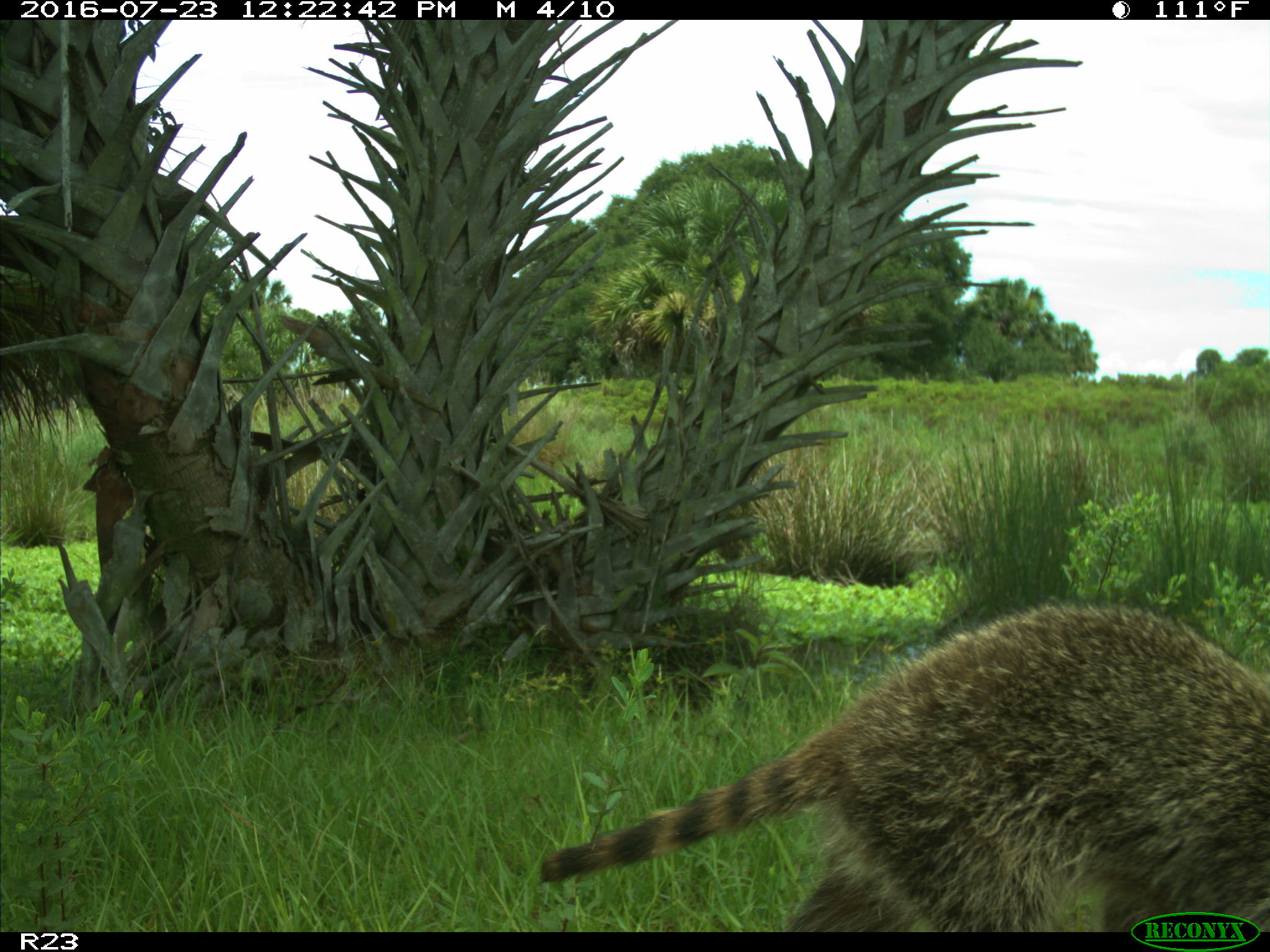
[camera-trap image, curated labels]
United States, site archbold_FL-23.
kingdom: Animalia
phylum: Chordata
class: Mammalia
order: Carnivora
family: Procyonidae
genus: Procyon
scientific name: Procyon lotor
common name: common raccoon